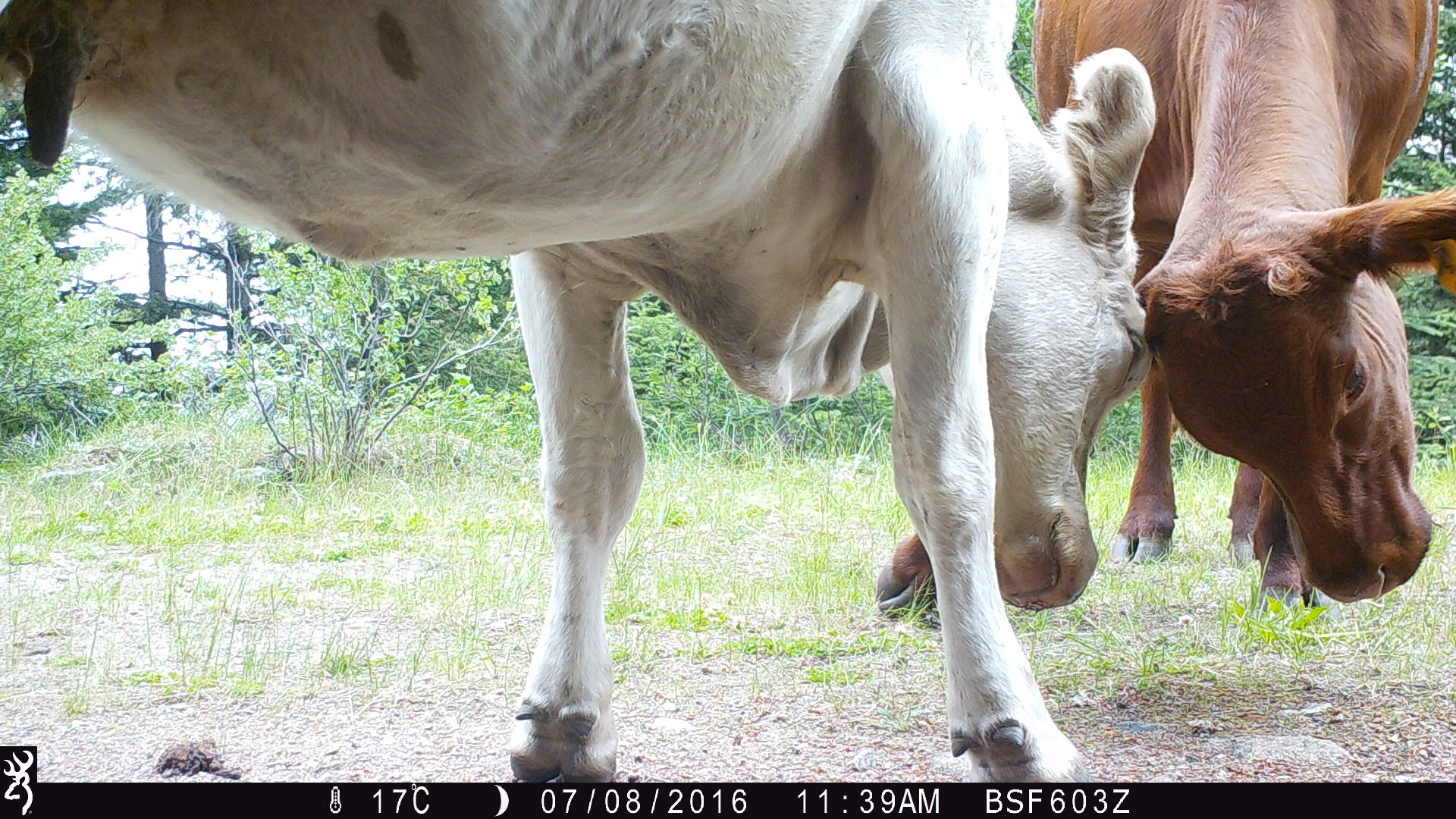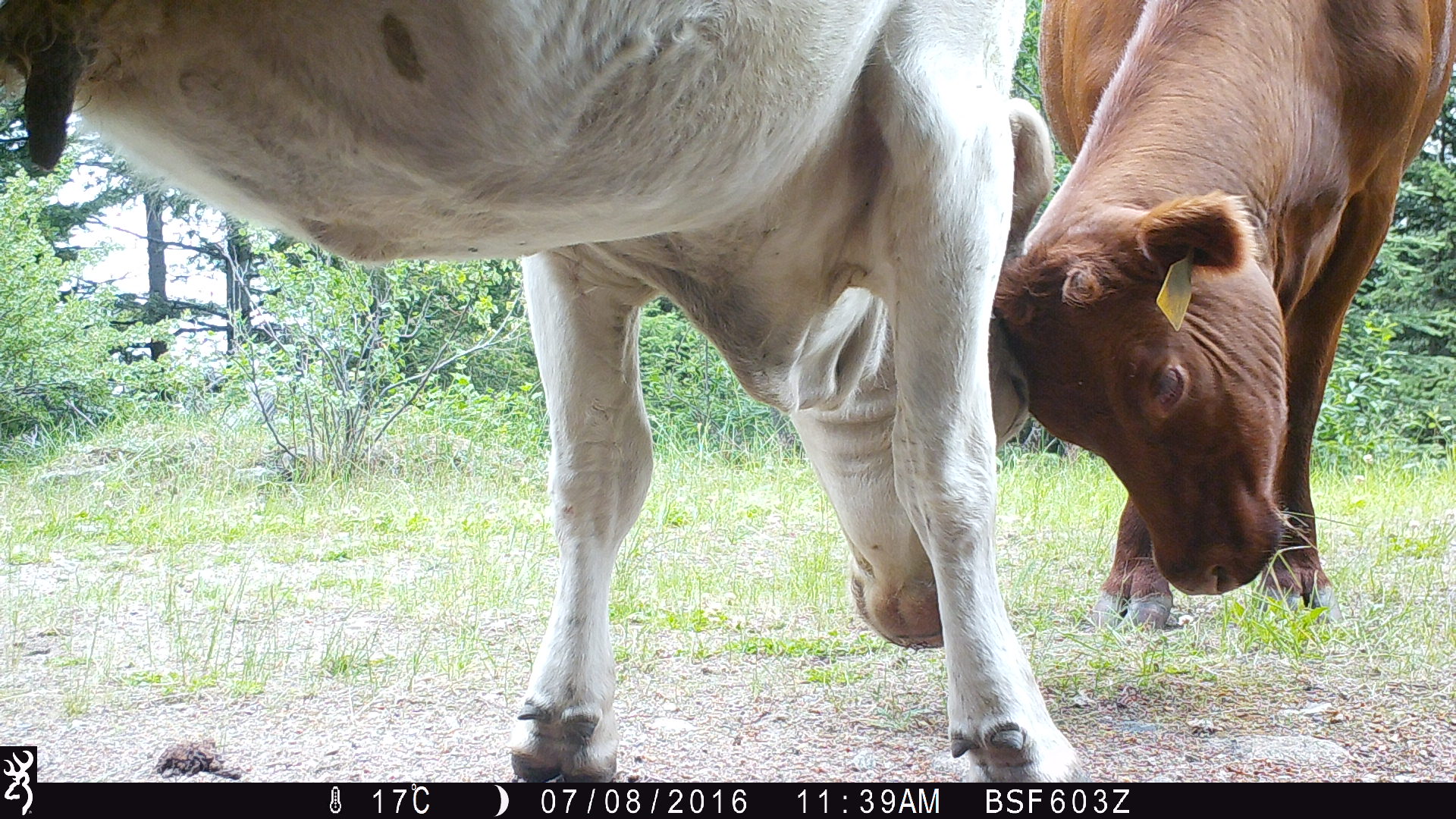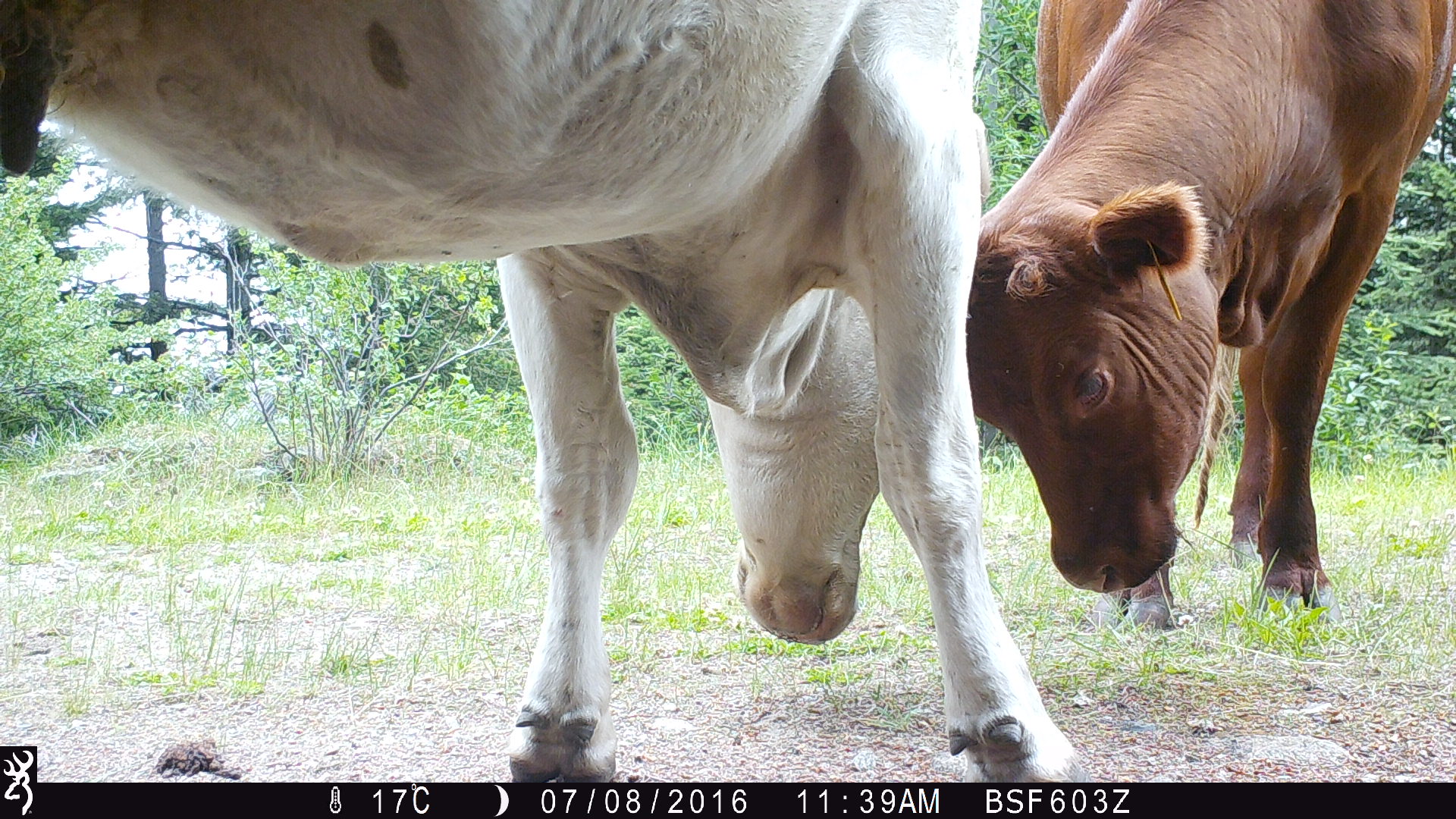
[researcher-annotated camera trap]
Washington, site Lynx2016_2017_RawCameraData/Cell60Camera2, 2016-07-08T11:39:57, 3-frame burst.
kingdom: Animalia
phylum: Chordata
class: Mammalia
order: Artiodactyla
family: Bovidae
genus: Bos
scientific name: Bos taurus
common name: domestic cattle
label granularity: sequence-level